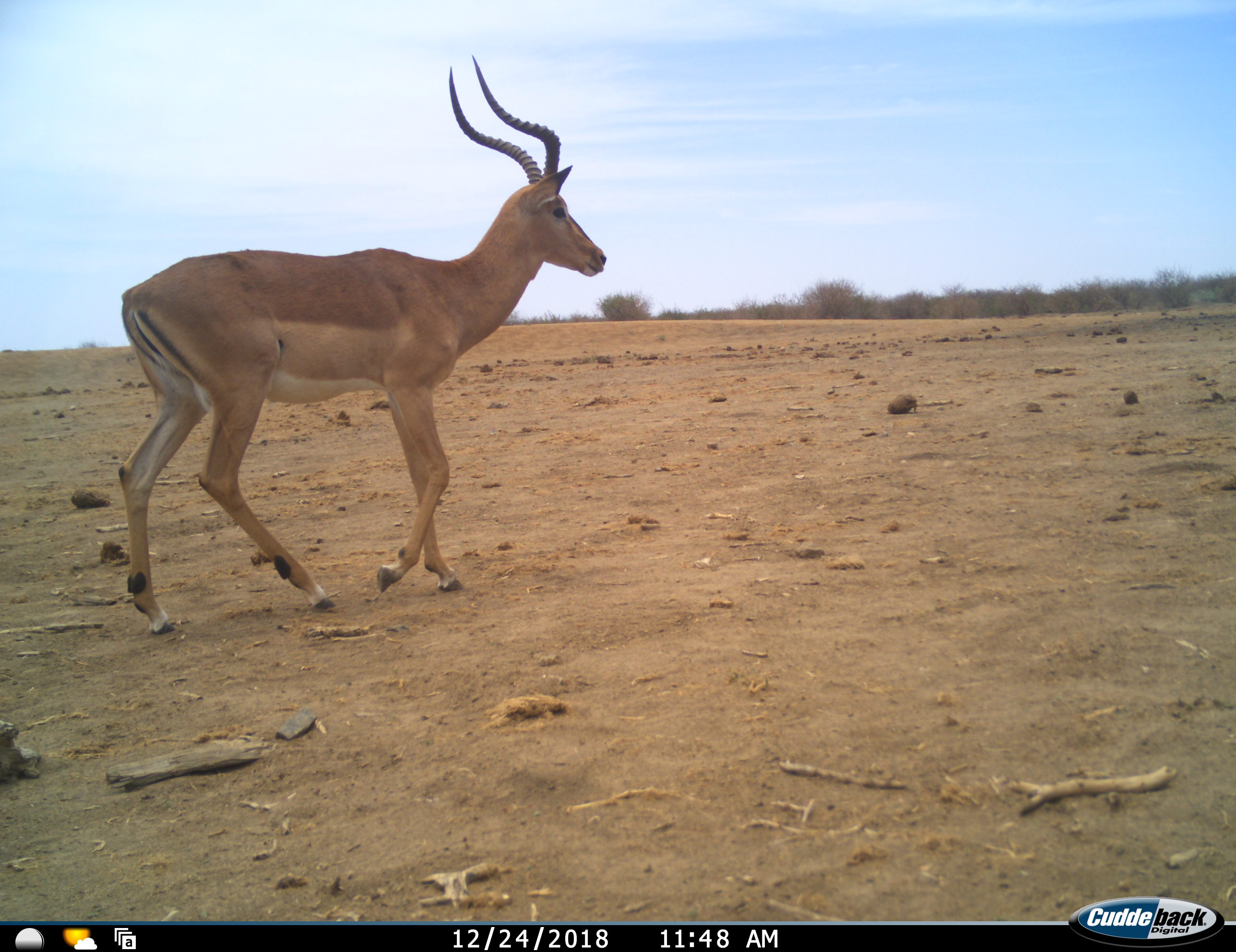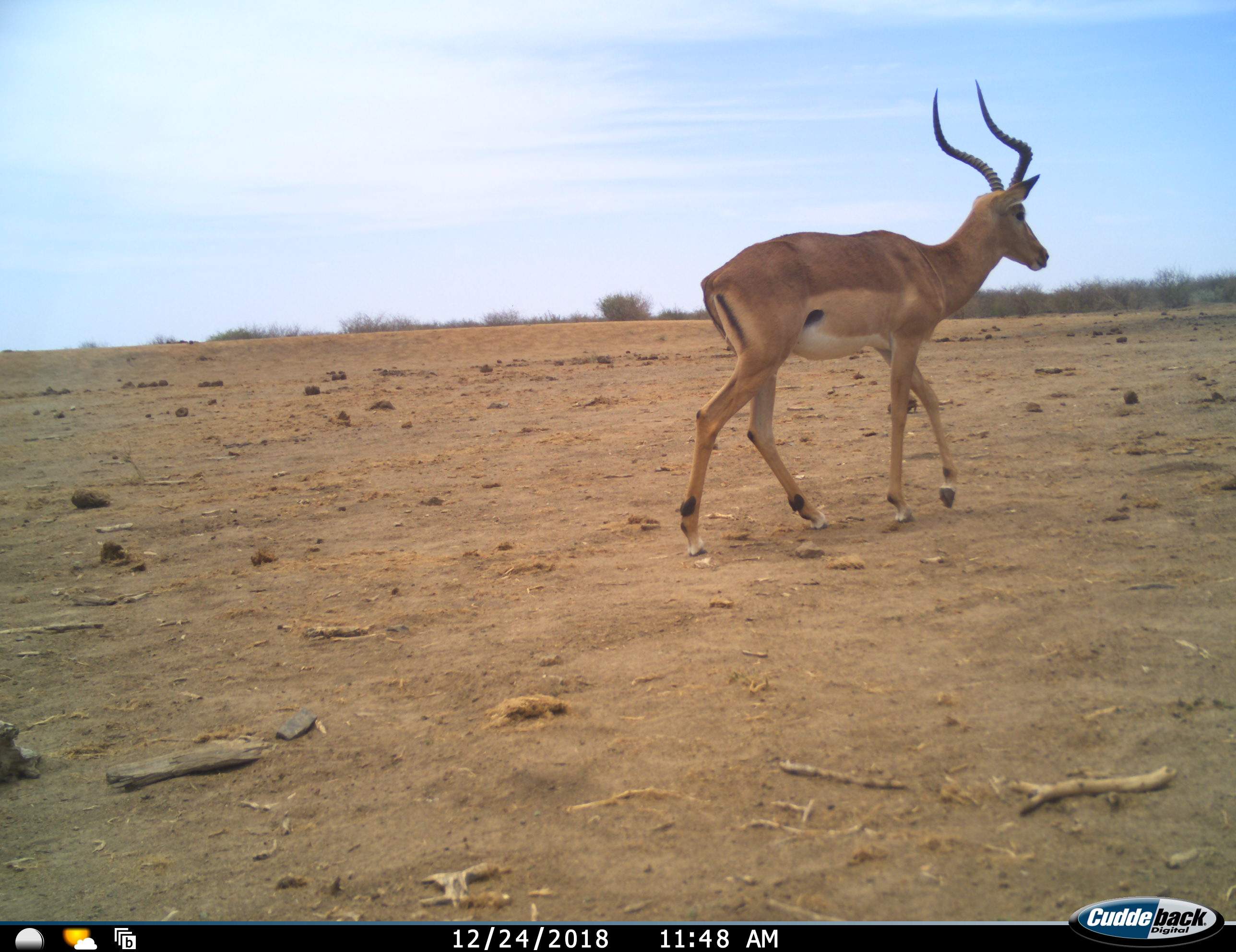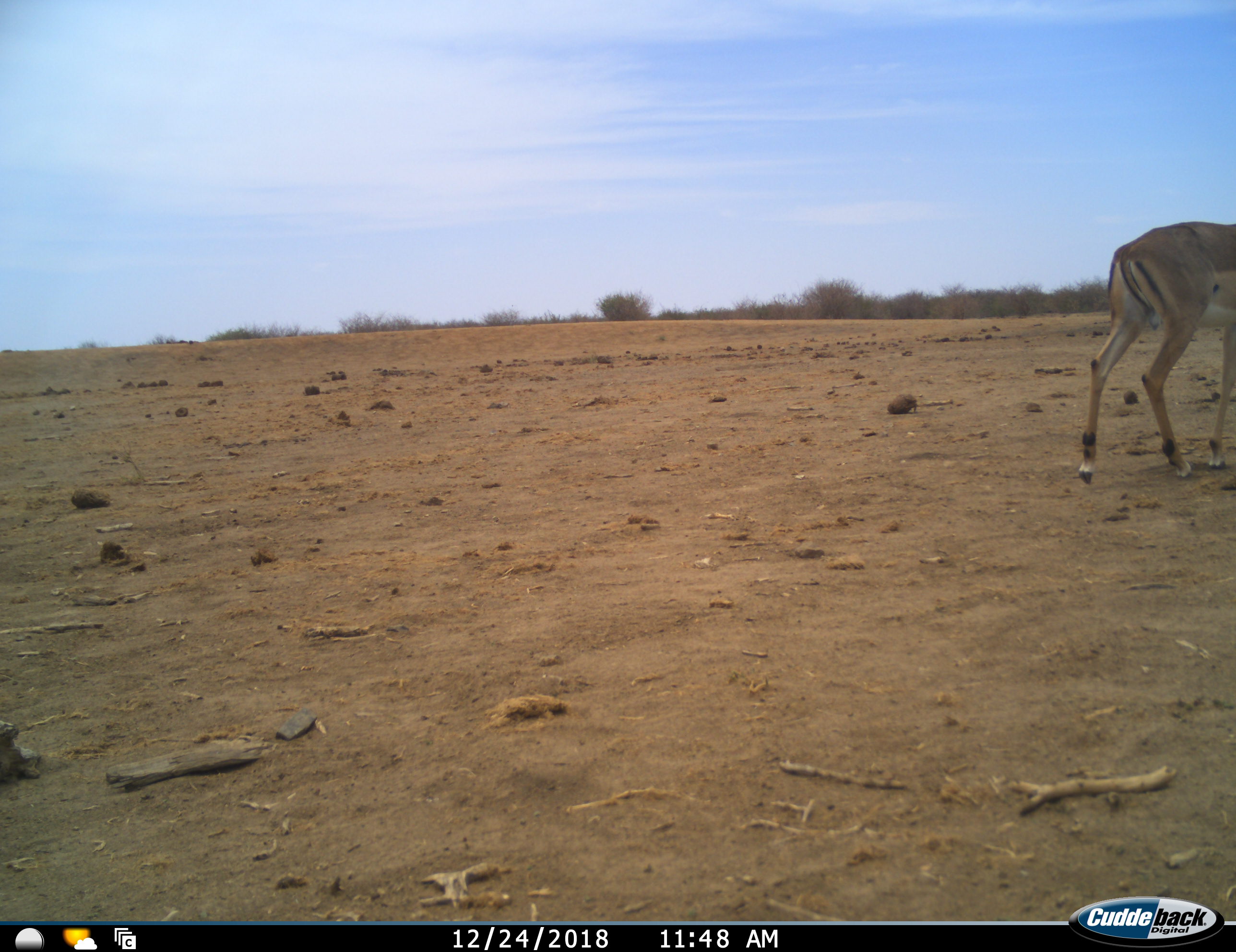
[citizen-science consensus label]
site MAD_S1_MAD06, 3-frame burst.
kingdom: Animalia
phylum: Chordata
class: Mammalia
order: Artiodactyla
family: Bovidae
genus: Aepyceros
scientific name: Aepyceros melampus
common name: impala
Impala (Aepyceros melampus), count 1. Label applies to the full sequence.